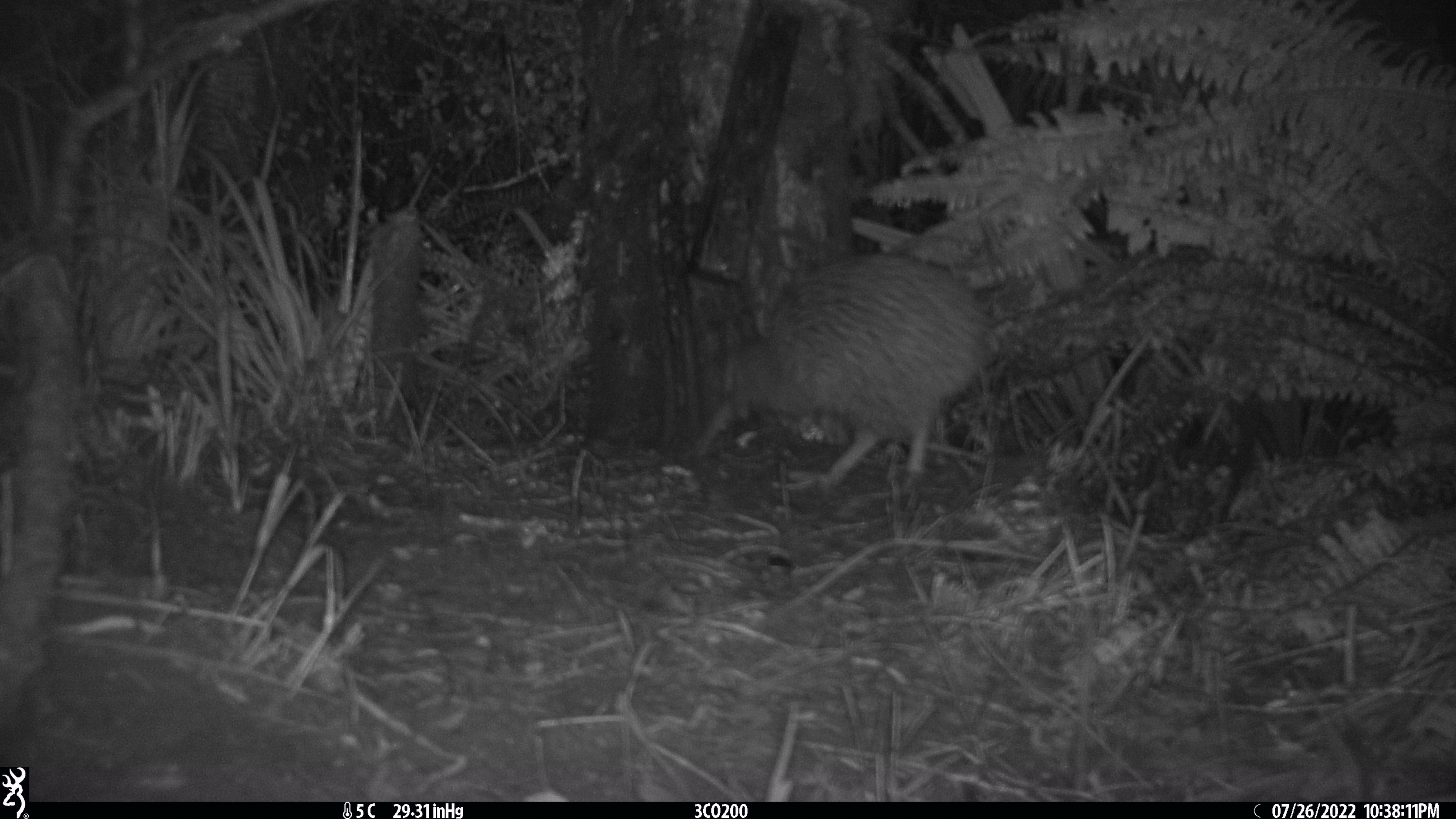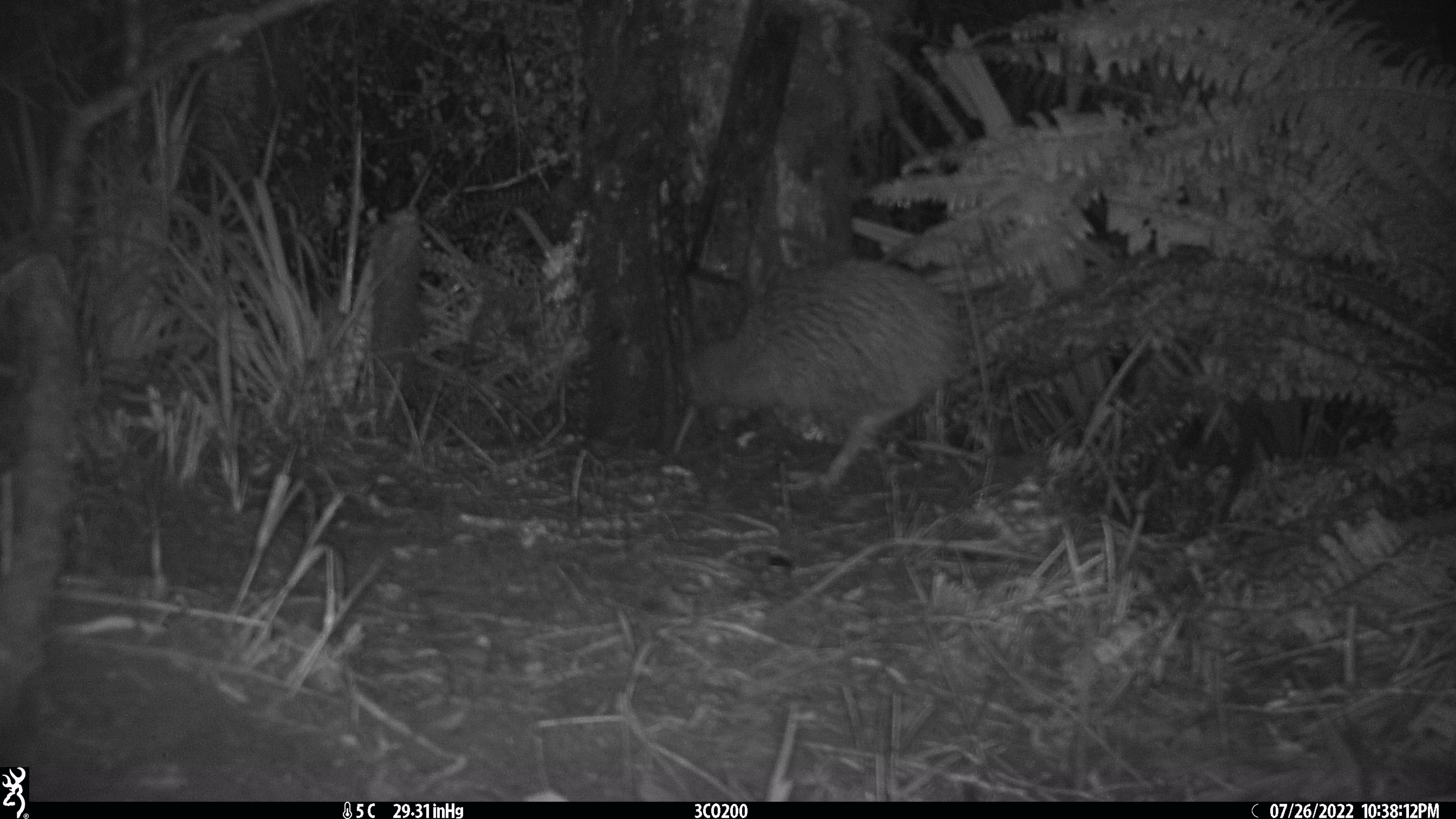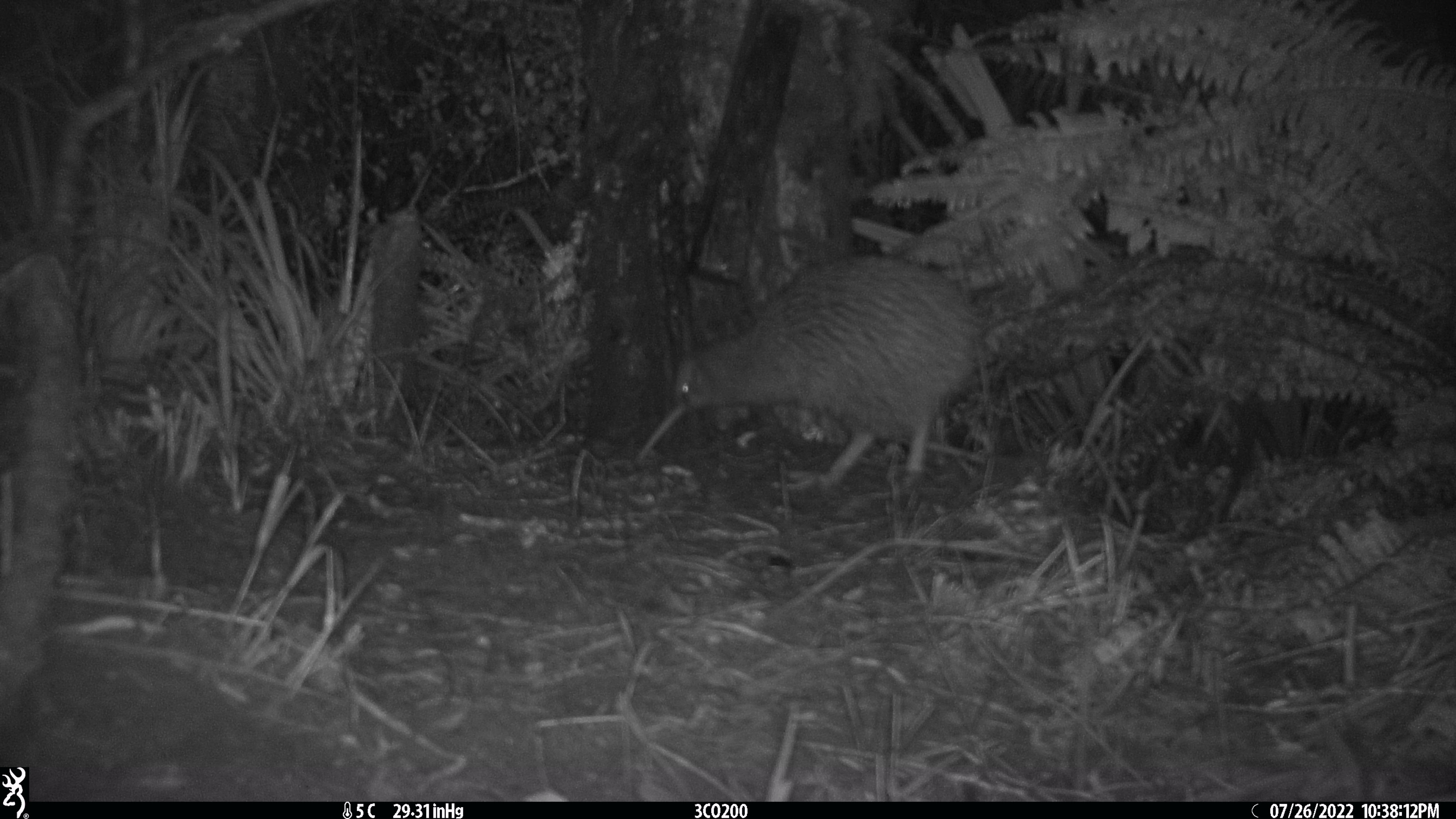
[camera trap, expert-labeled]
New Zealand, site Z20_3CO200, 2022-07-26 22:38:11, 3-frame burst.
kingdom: Animalia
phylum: Chordata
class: Aves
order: Apterygiformes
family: Apterygidae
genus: Apteryx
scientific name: Apteryx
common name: kiwi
Kiwi (Apteryx).